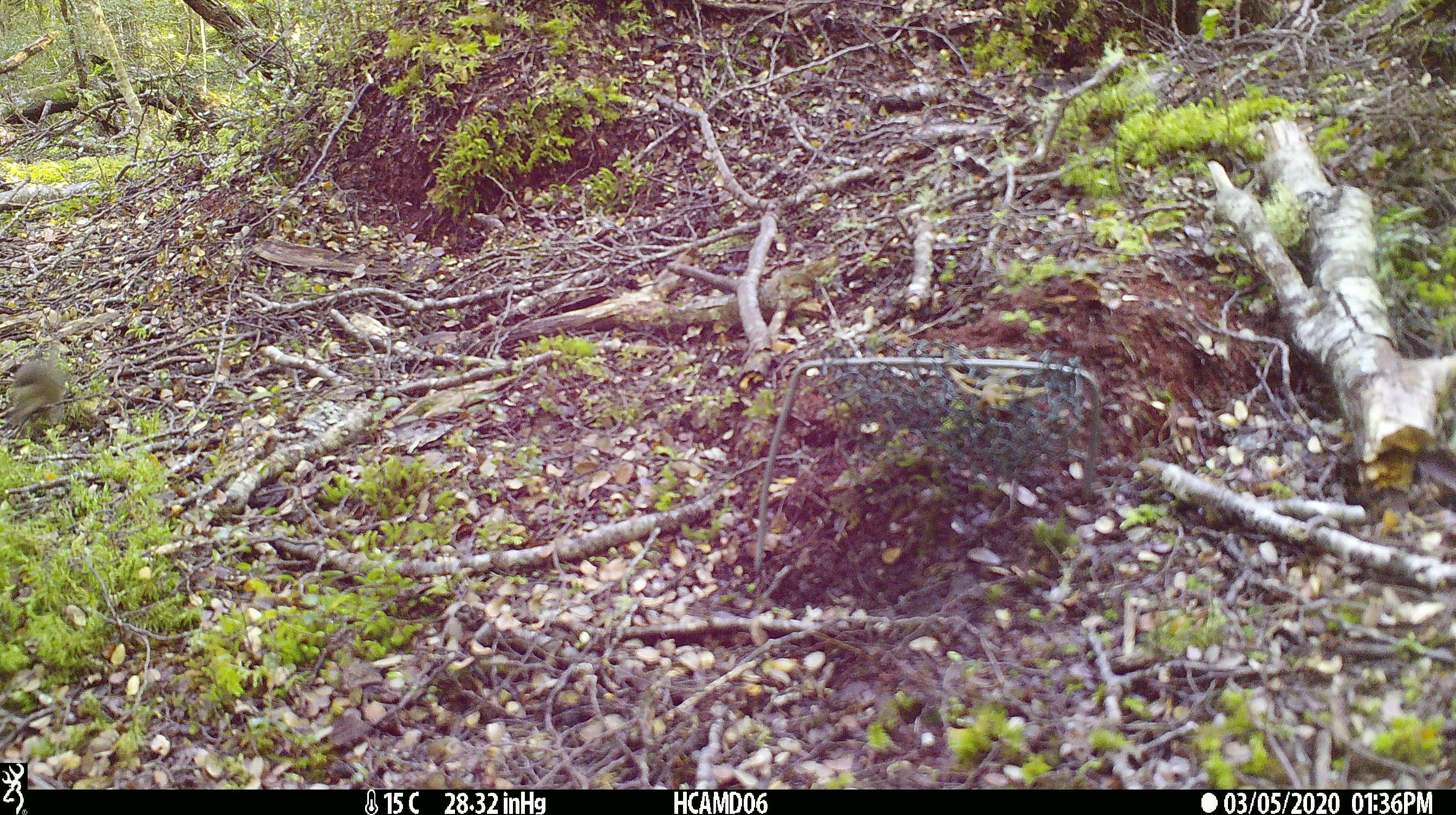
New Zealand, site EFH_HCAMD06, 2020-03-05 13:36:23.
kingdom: Animalia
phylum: Chordata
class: Mammalia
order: Rodentia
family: Muridae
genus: Mus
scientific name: Mus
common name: mouse